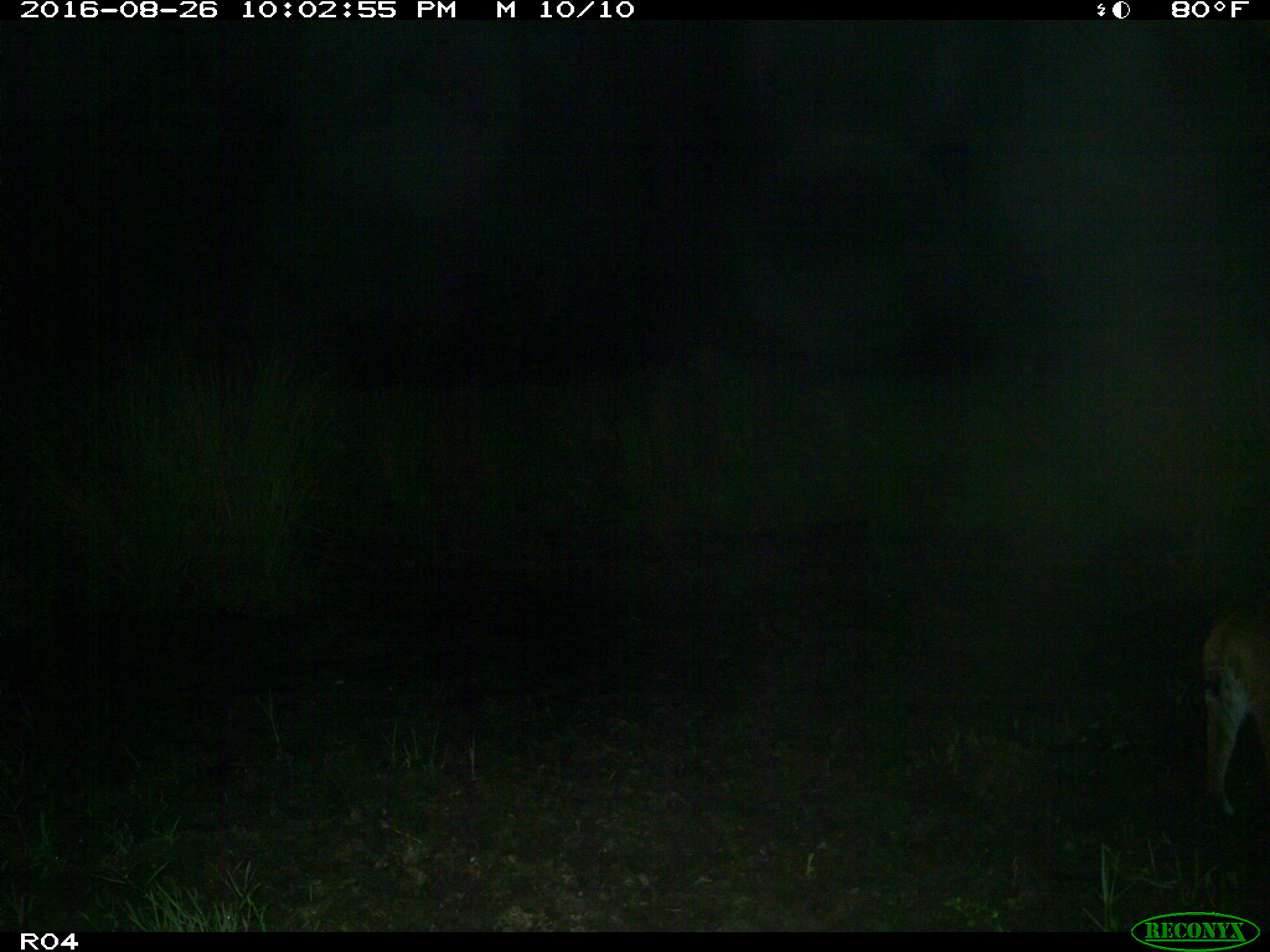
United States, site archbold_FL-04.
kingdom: Animalia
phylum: Chordata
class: Mammalia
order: Carnivora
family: Felidae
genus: Lynx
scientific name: Lynx rufus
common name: bobcat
Lynx rufus (bobcat).